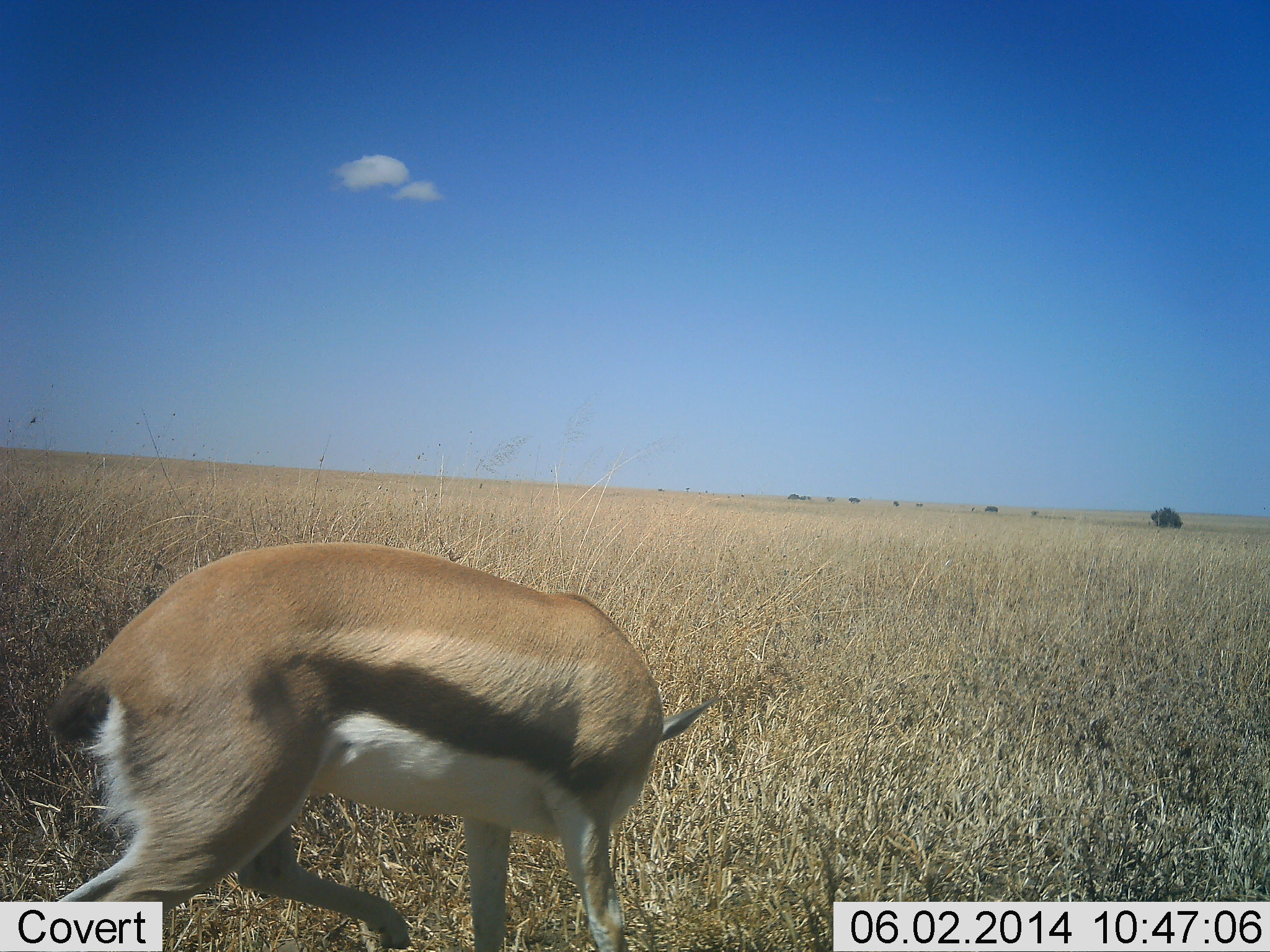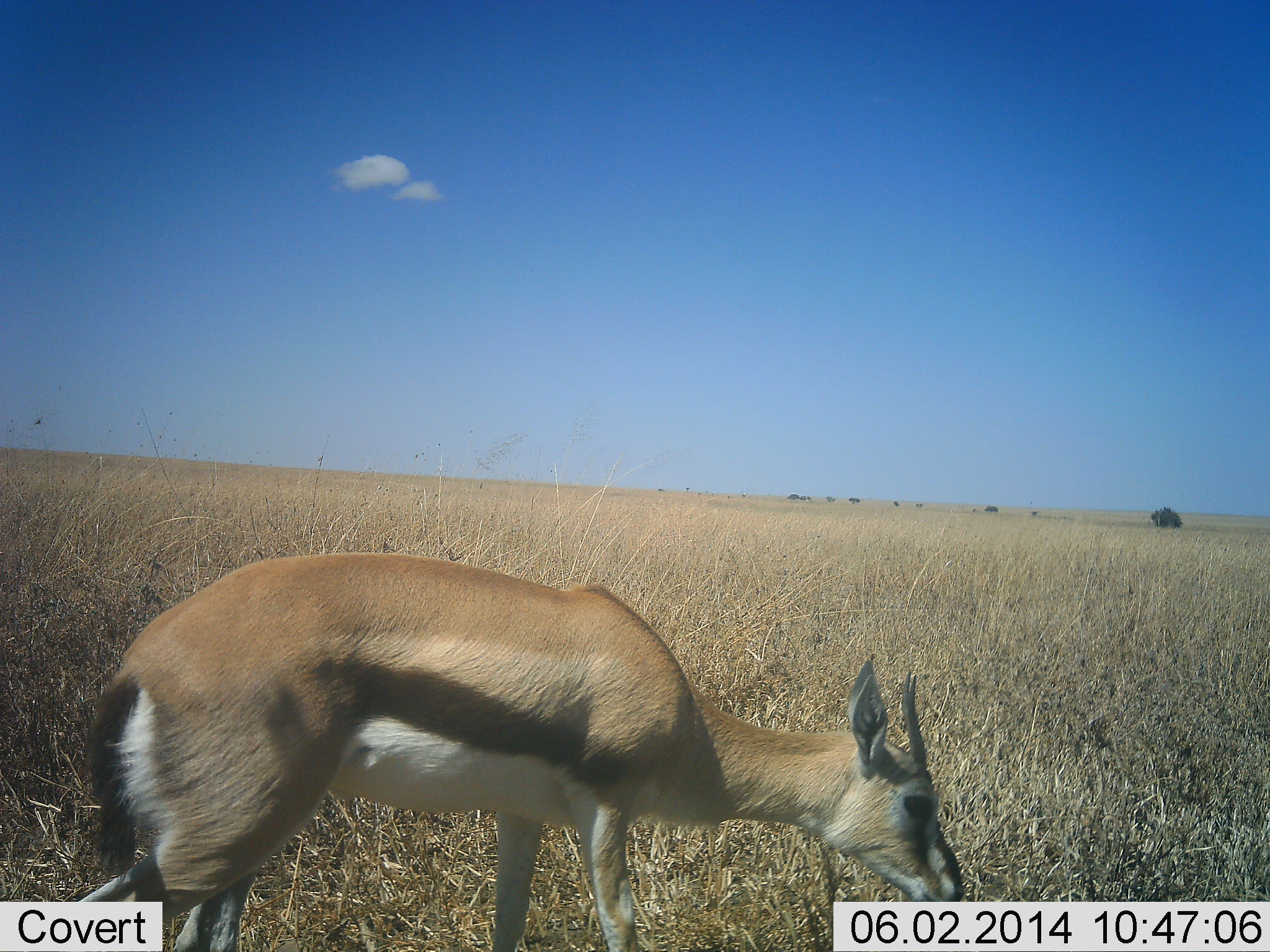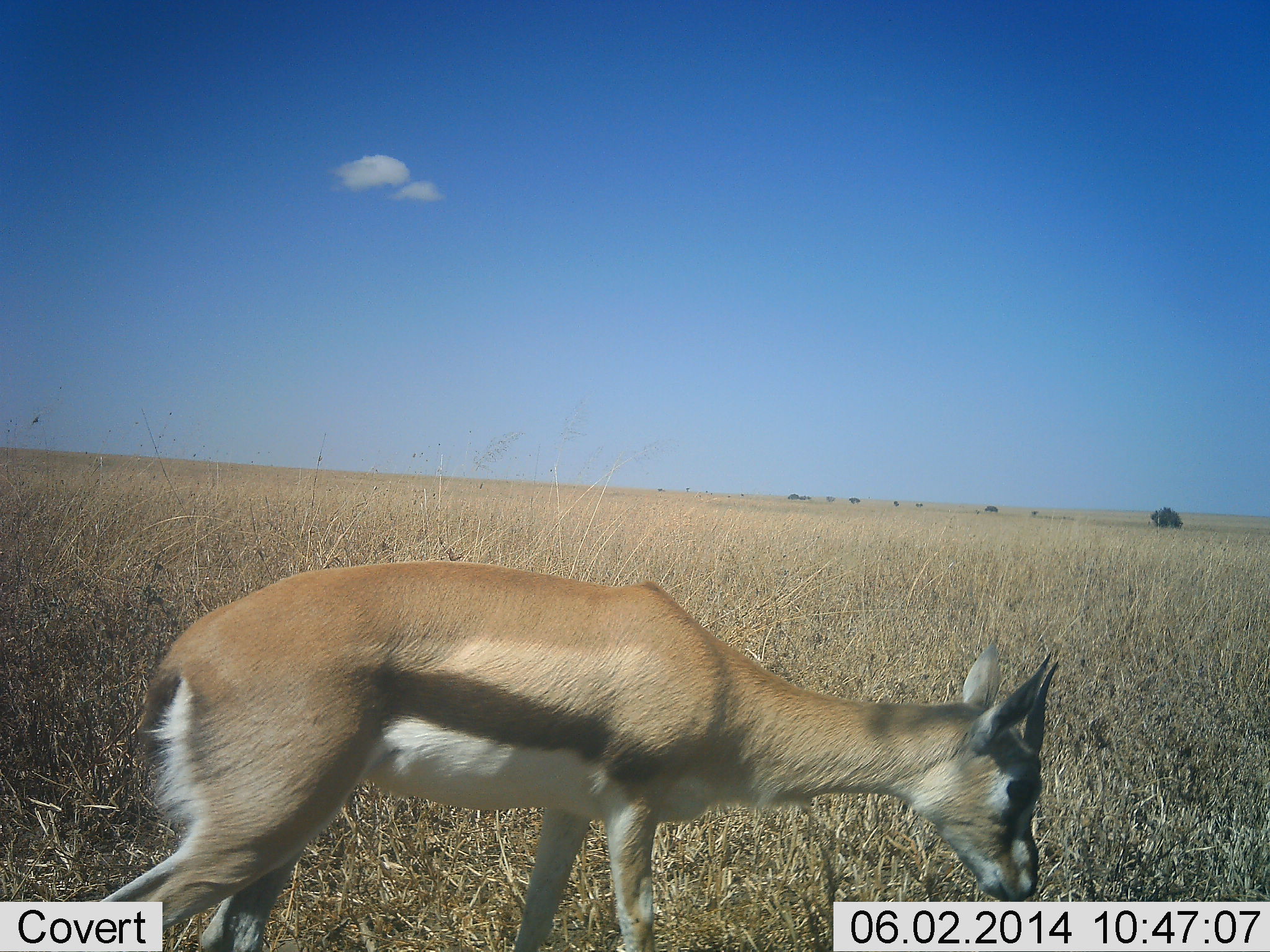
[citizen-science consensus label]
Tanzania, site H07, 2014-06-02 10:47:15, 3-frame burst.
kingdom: Animalia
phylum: Chordata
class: Mammalia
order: Artiodactyla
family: Bovidae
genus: Eudorcas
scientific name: Eudorcas thomsonii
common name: thomson's gazelle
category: gazellethomsons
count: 1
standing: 30%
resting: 0%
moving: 10%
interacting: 0%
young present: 0%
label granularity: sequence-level